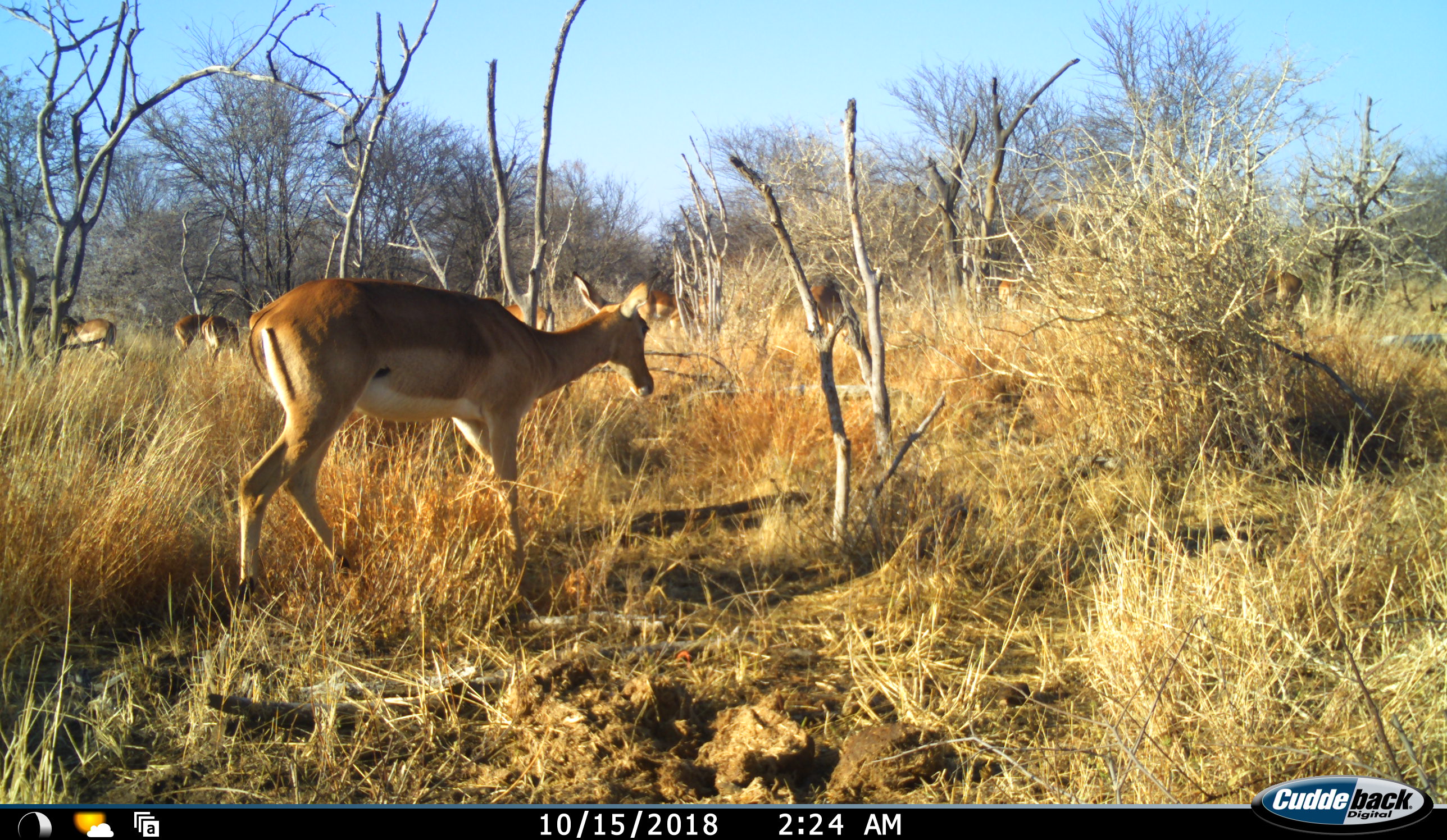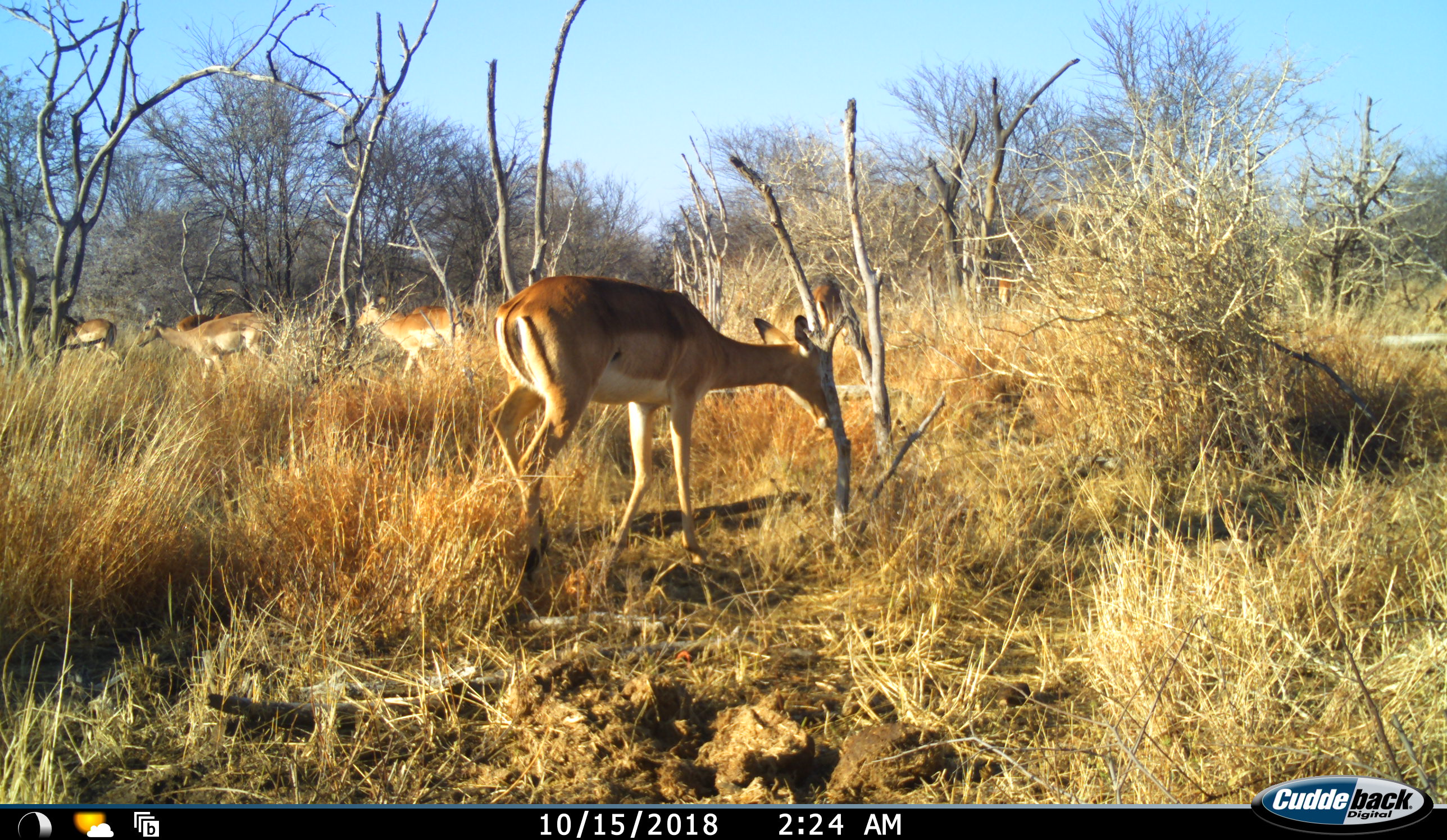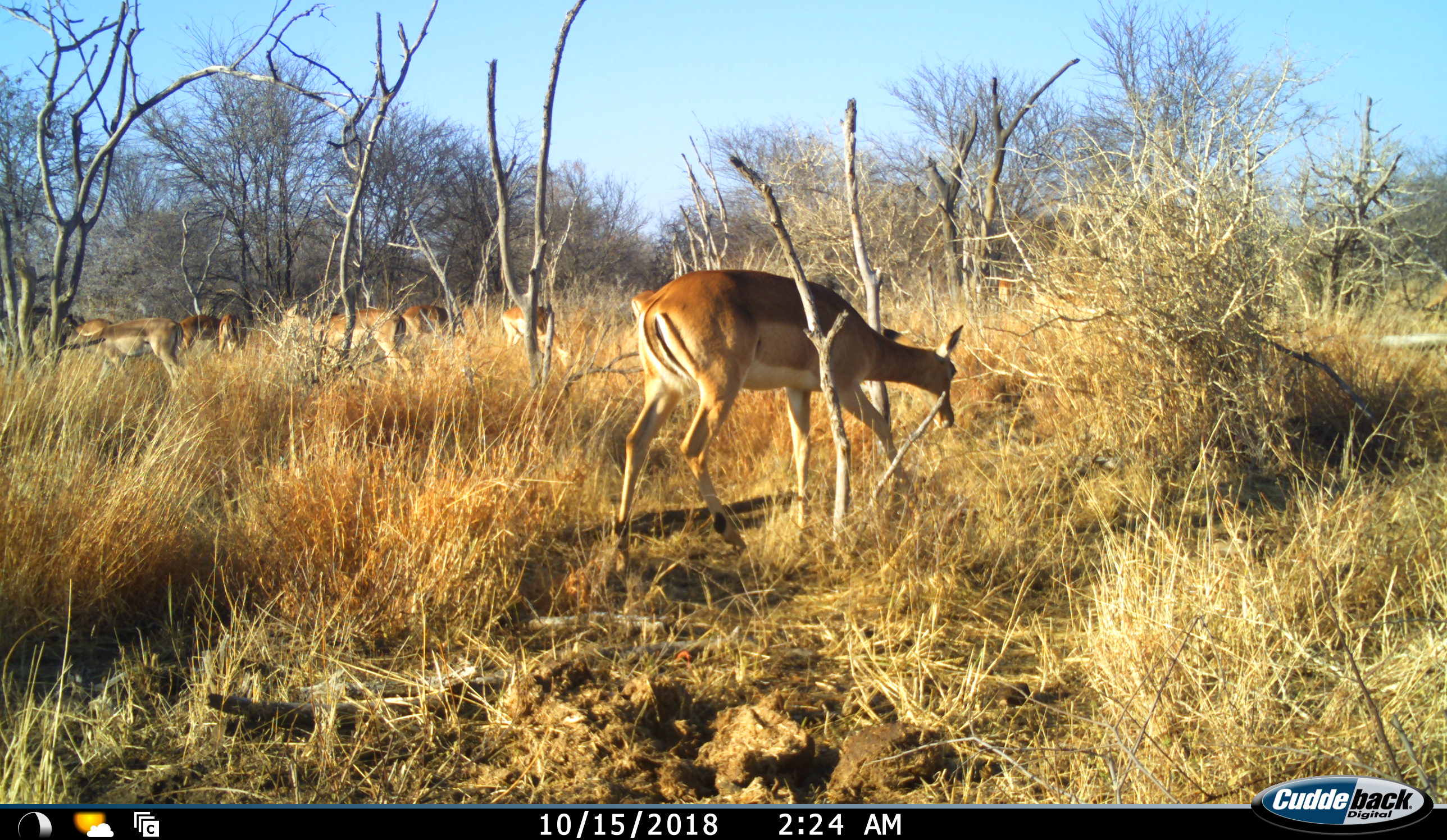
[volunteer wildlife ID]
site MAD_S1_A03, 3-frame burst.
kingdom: Animalia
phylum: Chordata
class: Mammalia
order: Artiodactyla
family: Bovidae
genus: Aepyceros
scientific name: Aepyceros melampus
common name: impala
Impala (Aepyceros melampus), count 9. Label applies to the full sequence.